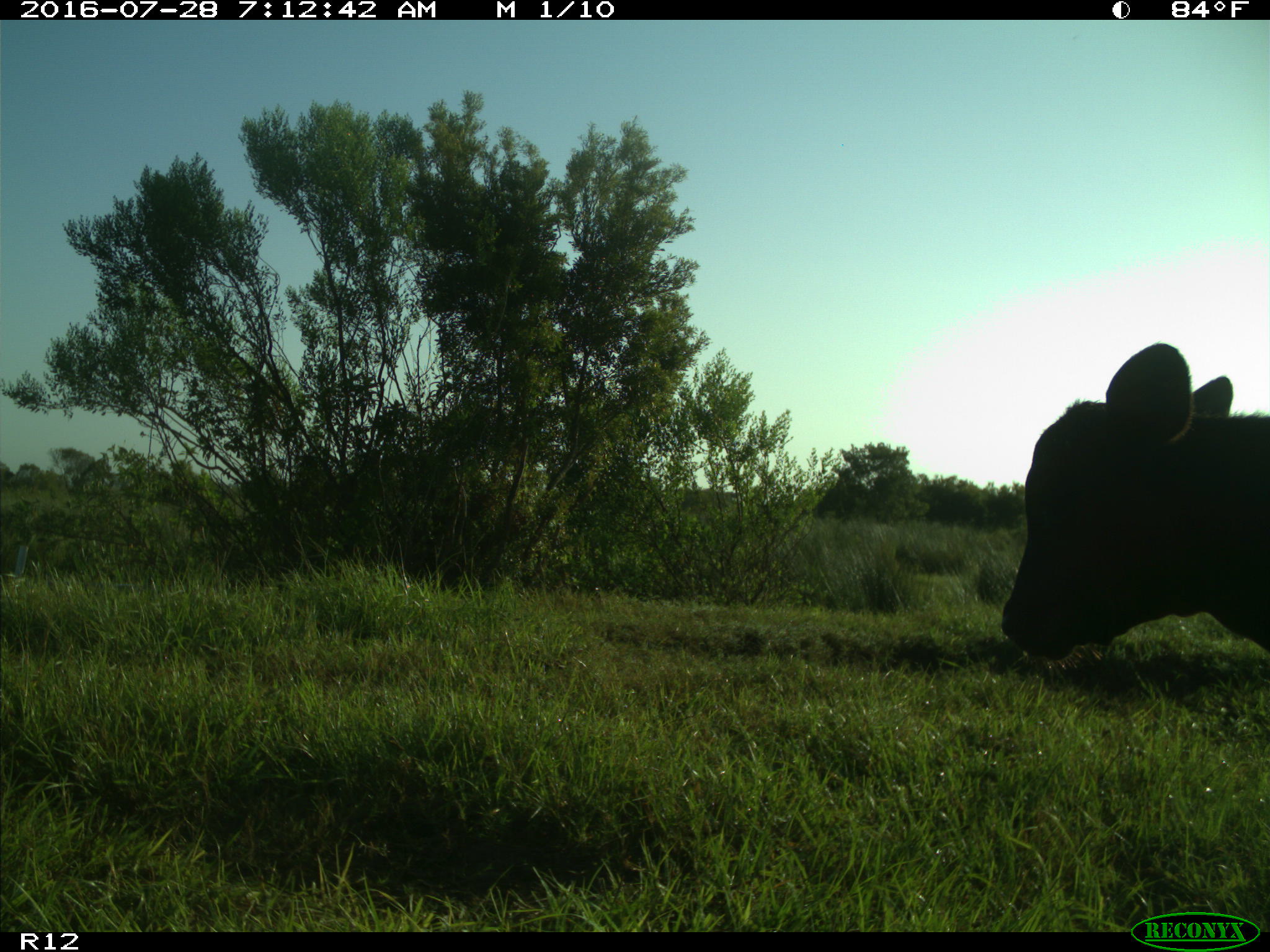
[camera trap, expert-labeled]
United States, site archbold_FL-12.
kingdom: Animalia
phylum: Chordata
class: Mammalia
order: Artiodactyla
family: Bovidae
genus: Bos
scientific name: Bos taurus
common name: domestic cow